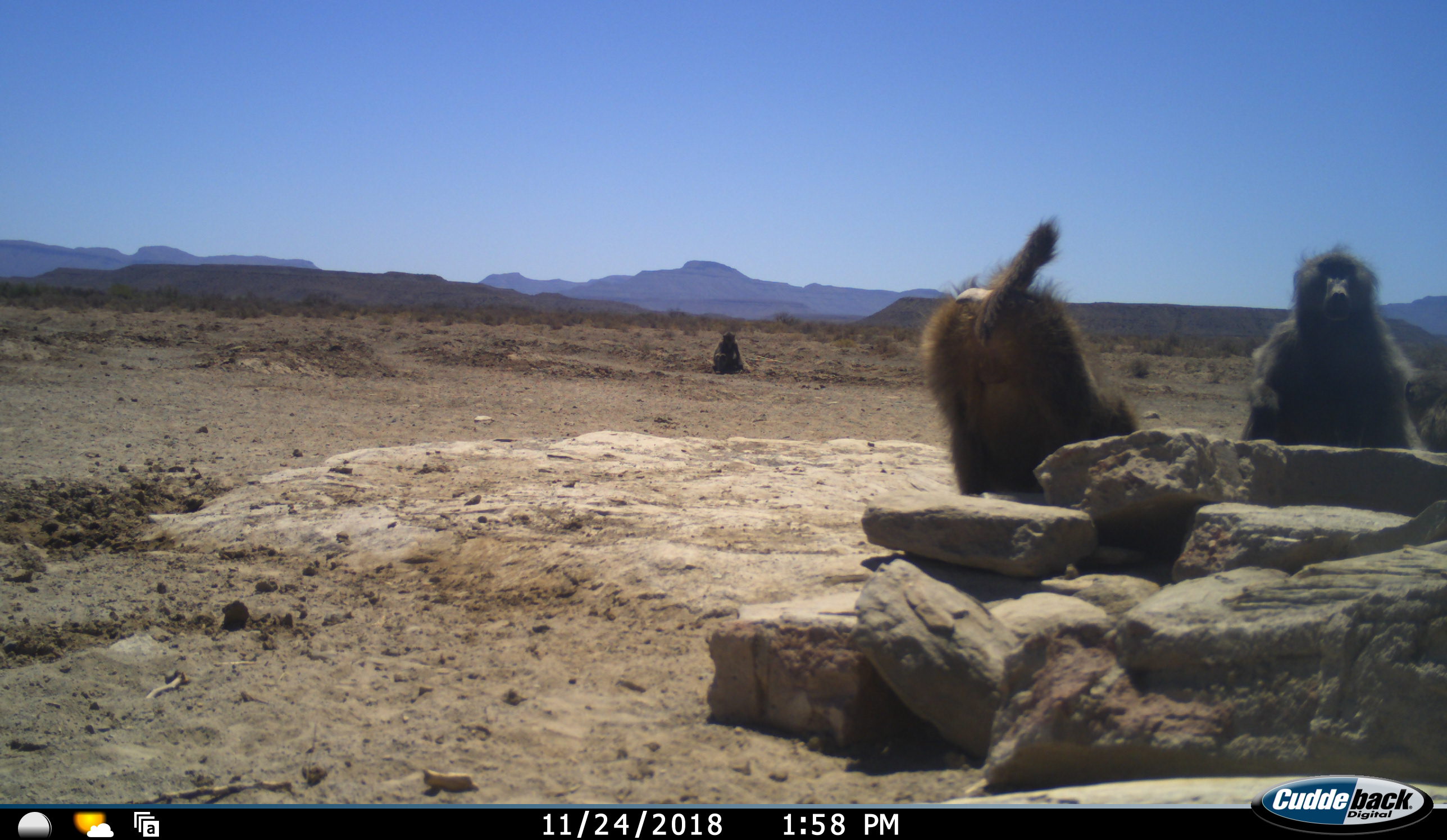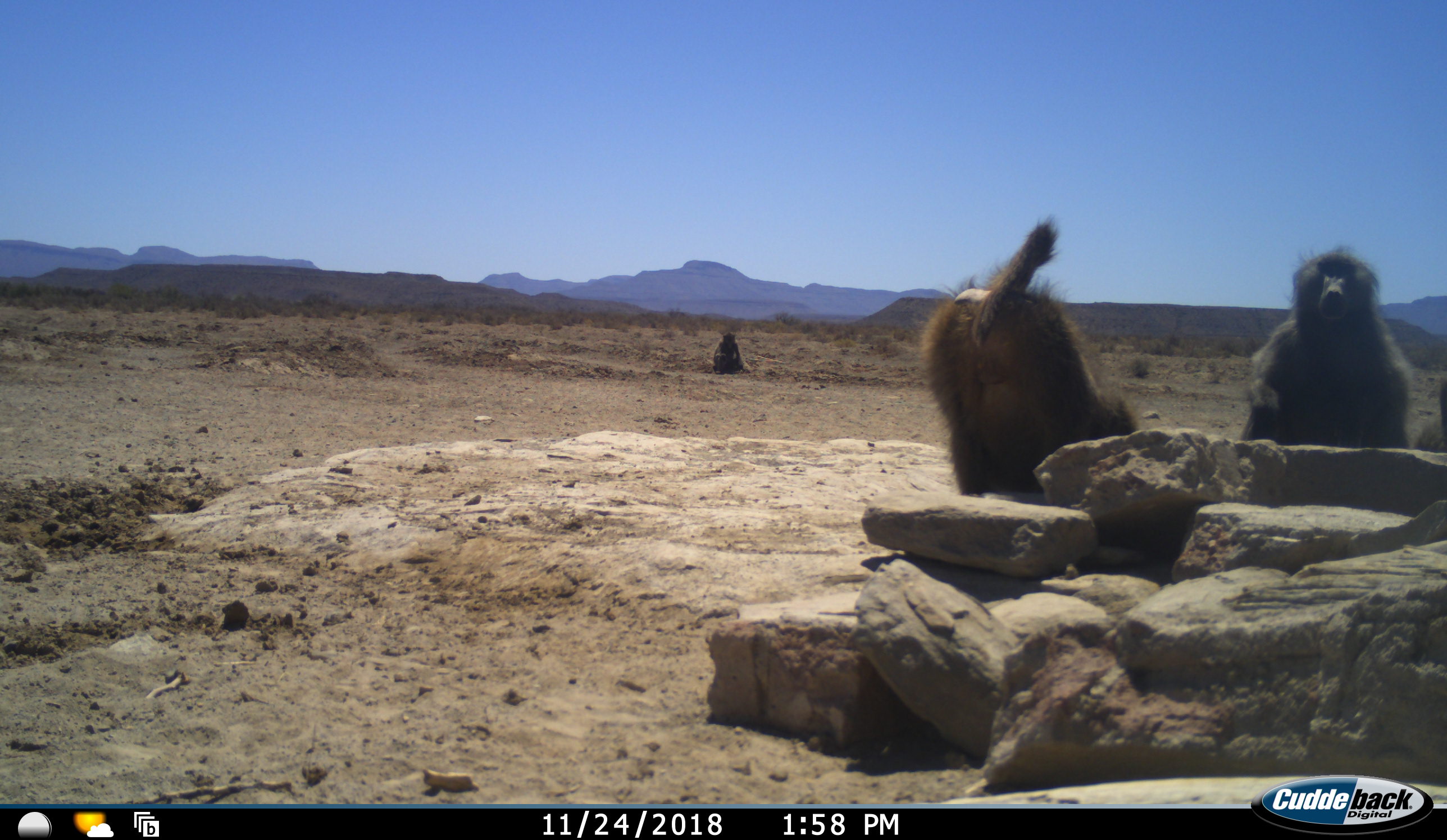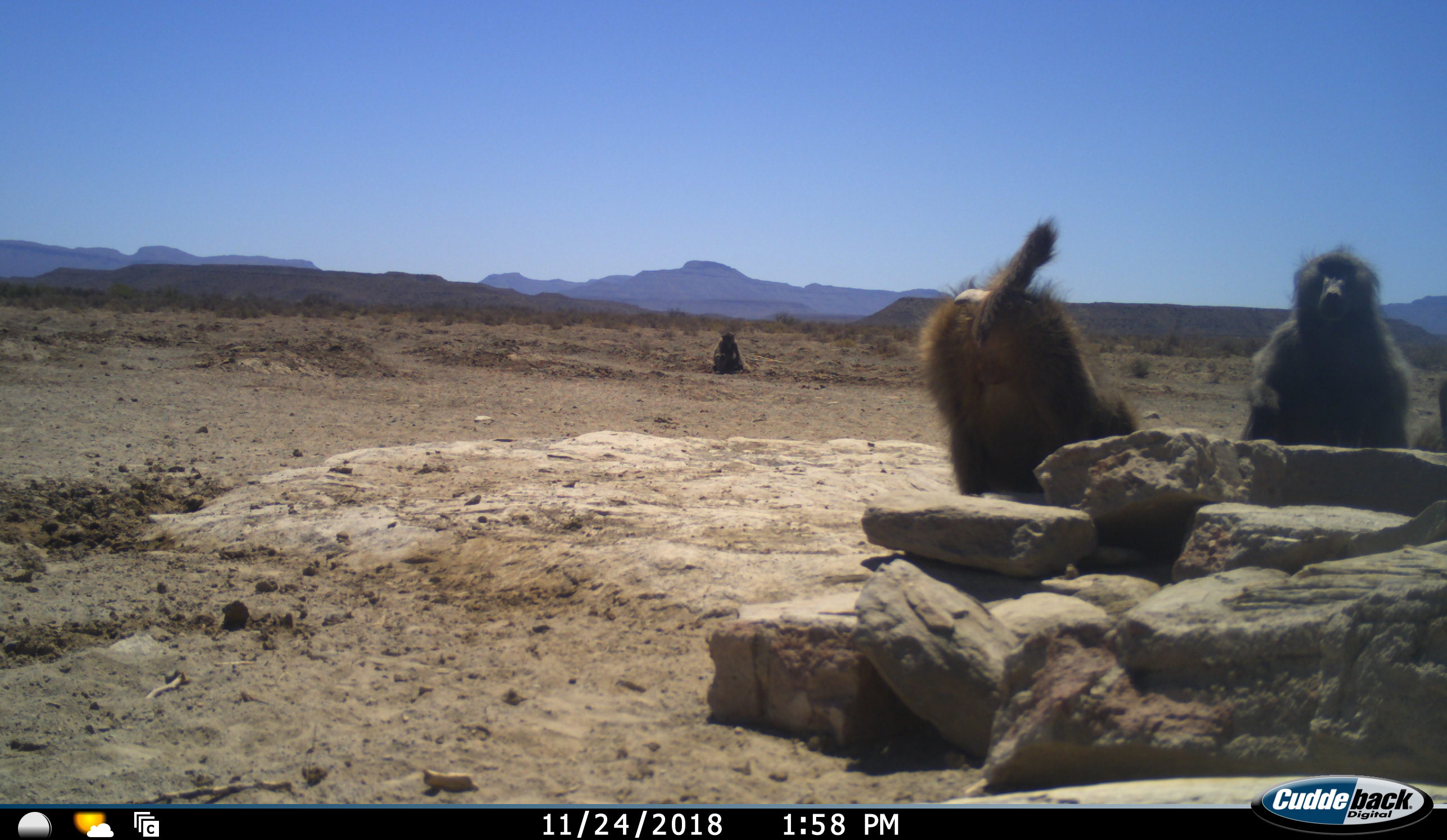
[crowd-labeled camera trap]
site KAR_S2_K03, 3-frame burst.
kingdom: Animalia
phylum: Chordata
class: Mammalia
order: Primates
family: Cercopithecidae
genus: Papio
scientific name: Papio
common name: baboon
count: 4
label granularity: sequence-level